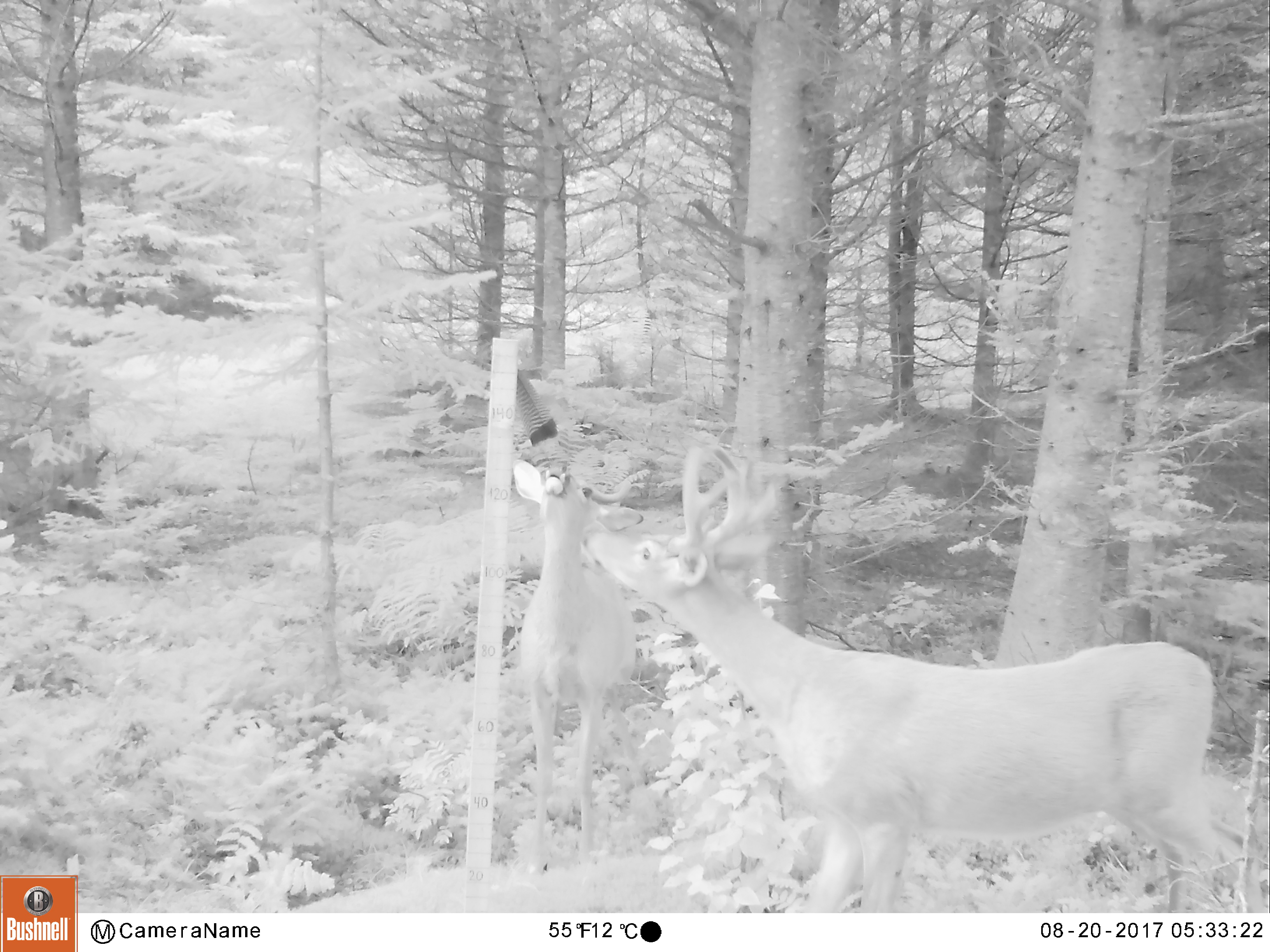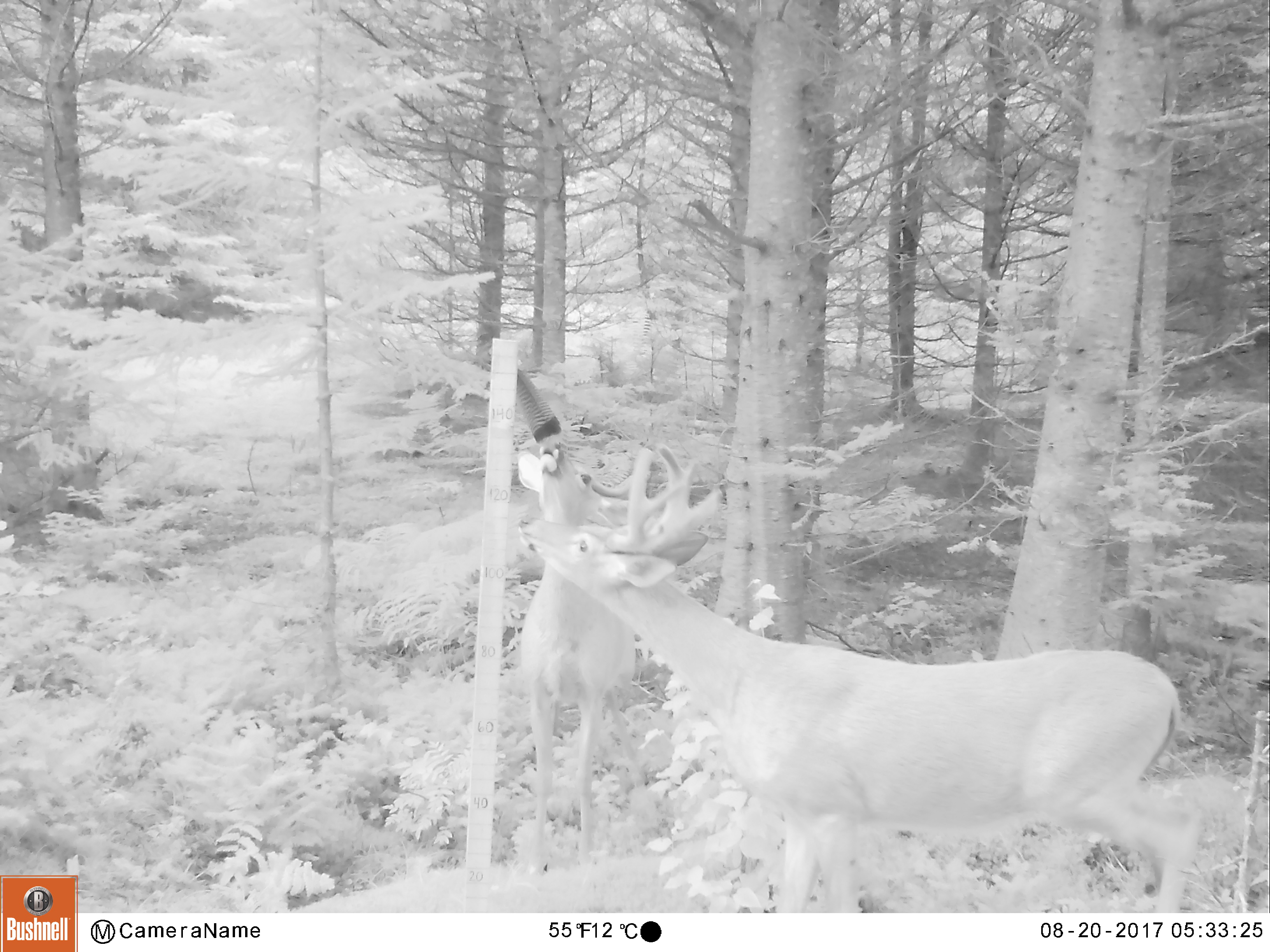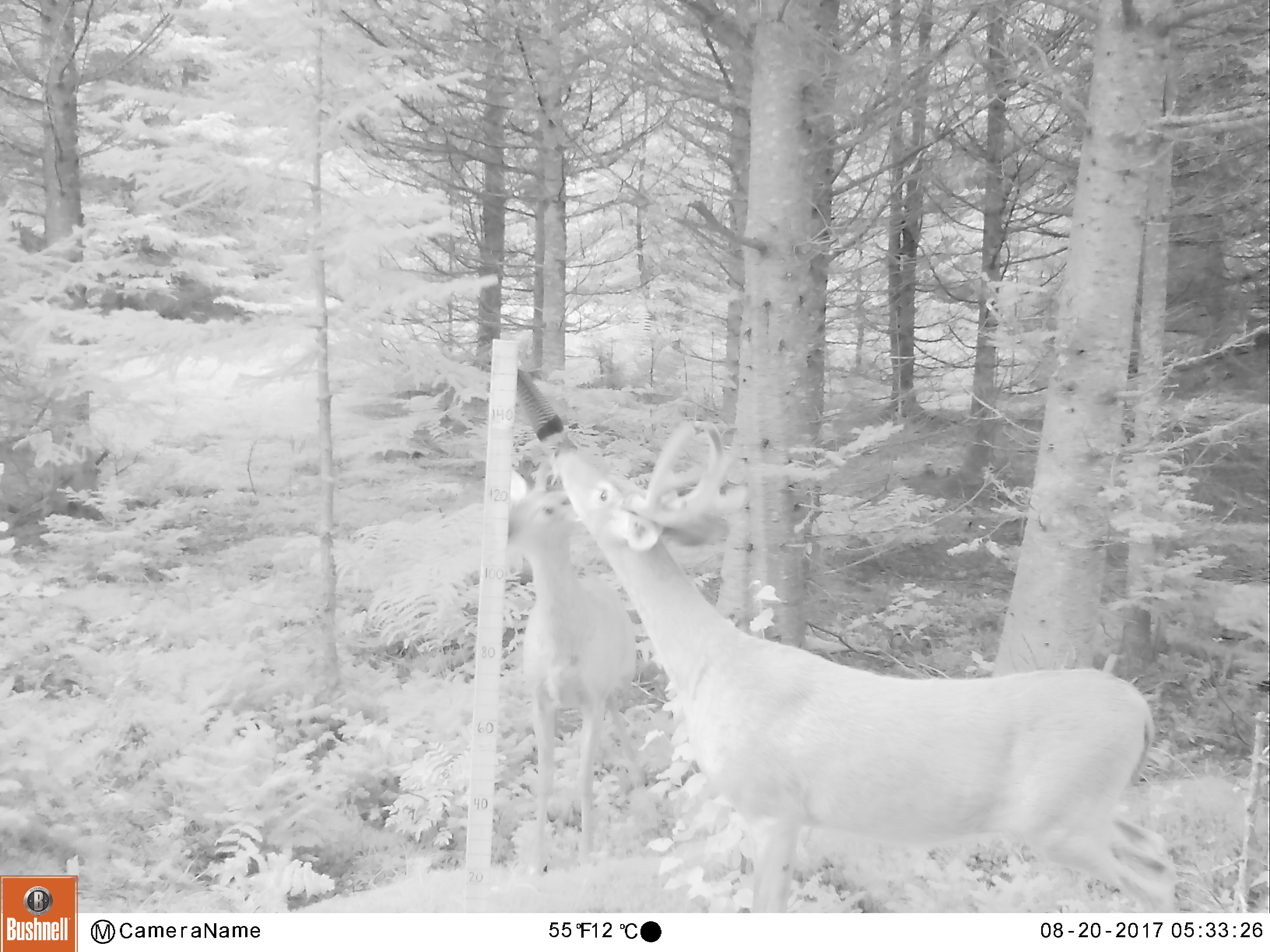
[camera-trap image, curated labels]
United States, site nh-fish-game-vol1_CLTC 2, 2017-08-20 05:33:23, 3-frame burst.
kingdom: Animalia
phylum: Chordata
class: Mammalia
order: Artiodactyla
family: Cervidae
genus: Odocoileus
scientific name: Odocoileus virginianus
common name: white-tailed deer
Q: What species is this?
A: White-tailed deer (Odocoileus virginianus).